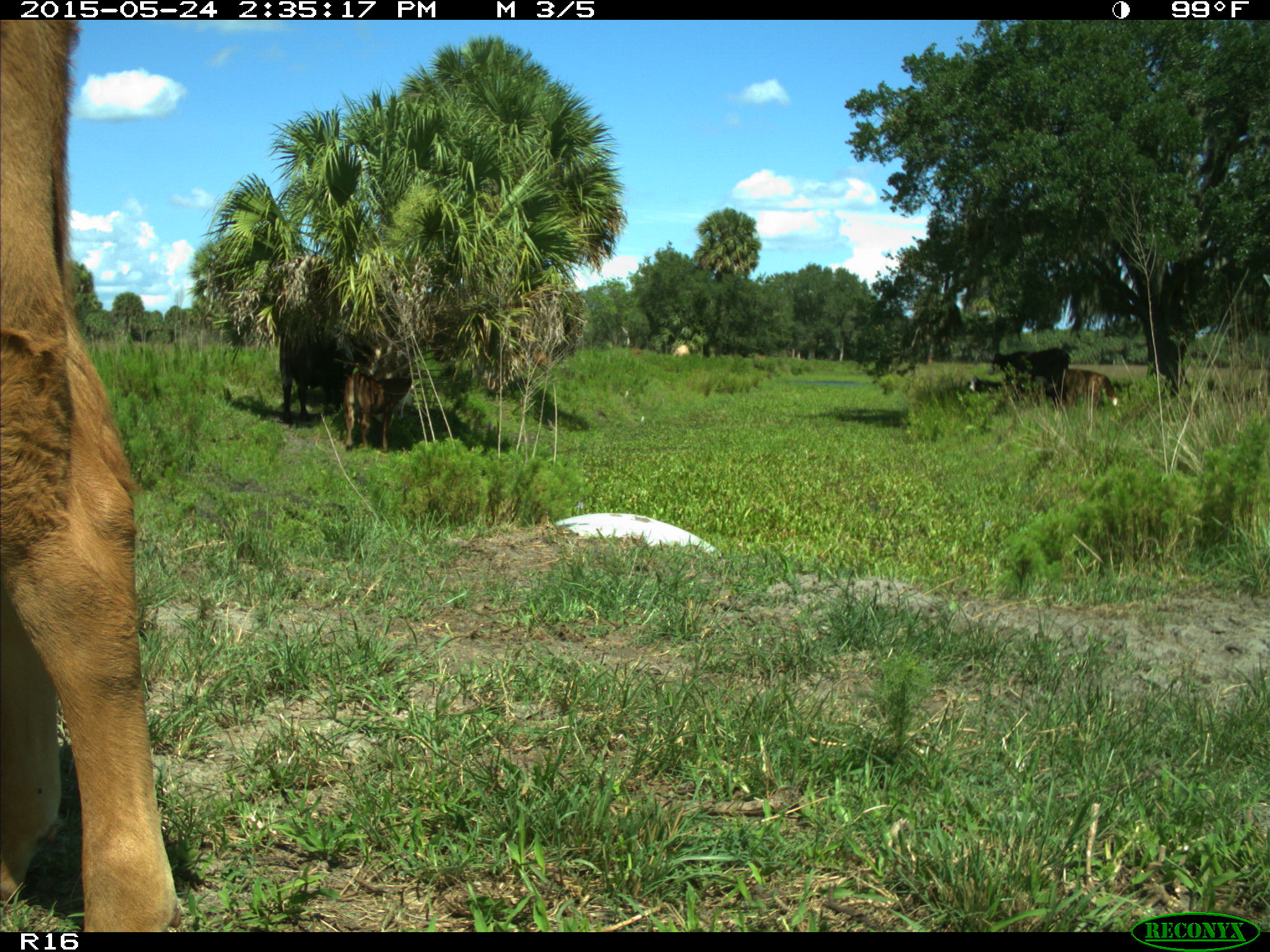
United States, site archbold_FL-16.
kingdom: Animalia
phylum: Chordata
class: Mammalia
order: Artiodactyla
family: Bovidae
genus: Bos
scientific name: Bos taurus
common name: domestic cow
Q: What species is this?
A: Bos taurus (domestic cow).